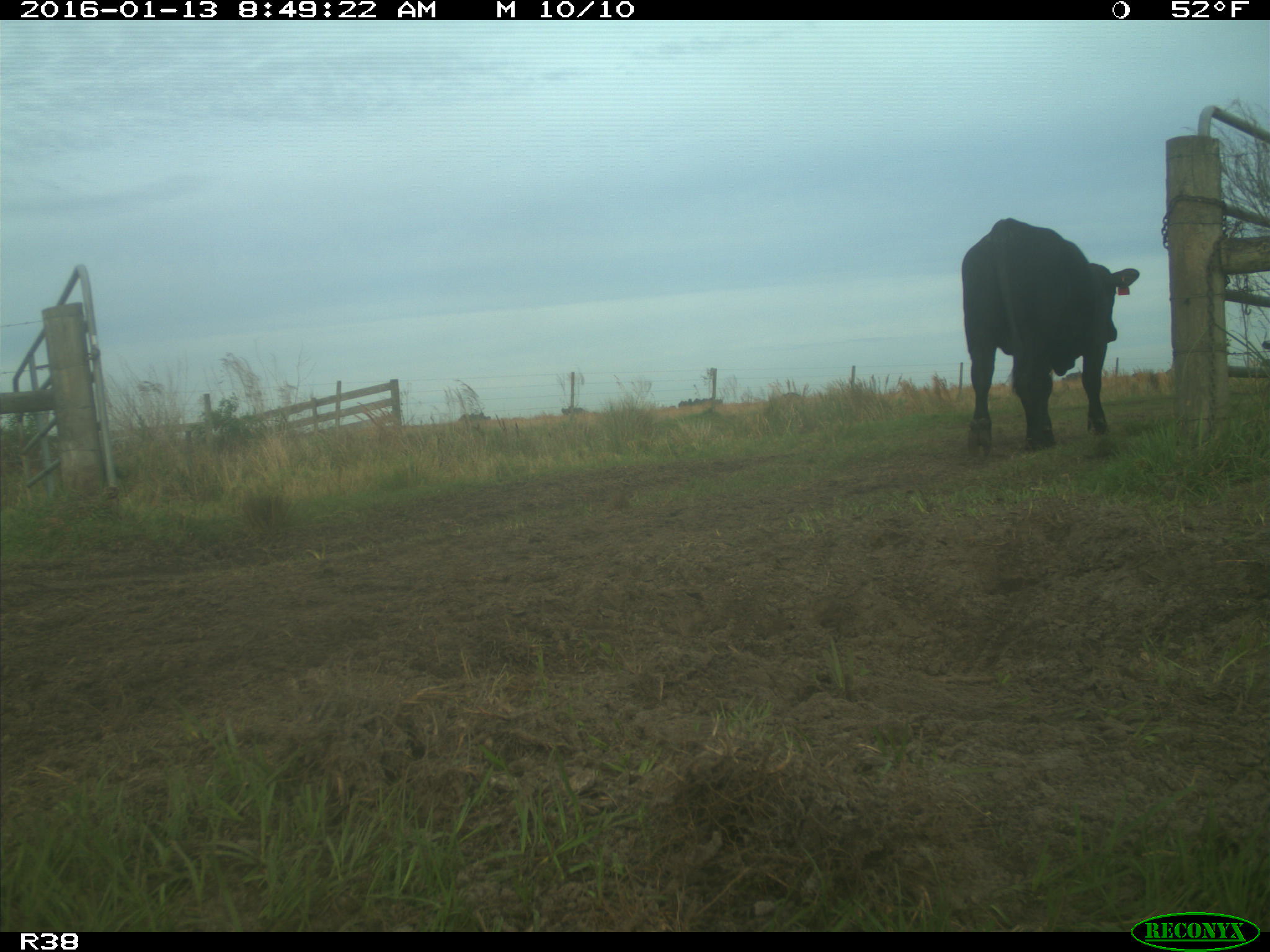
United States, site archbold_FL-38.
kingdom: Animalia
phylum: Chordata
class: Mammalia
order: Artiodactyla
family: Bovidae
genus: Bos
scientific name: Bos taurus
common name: domestic cow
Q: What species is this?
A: Bos taurus (domestic cow).